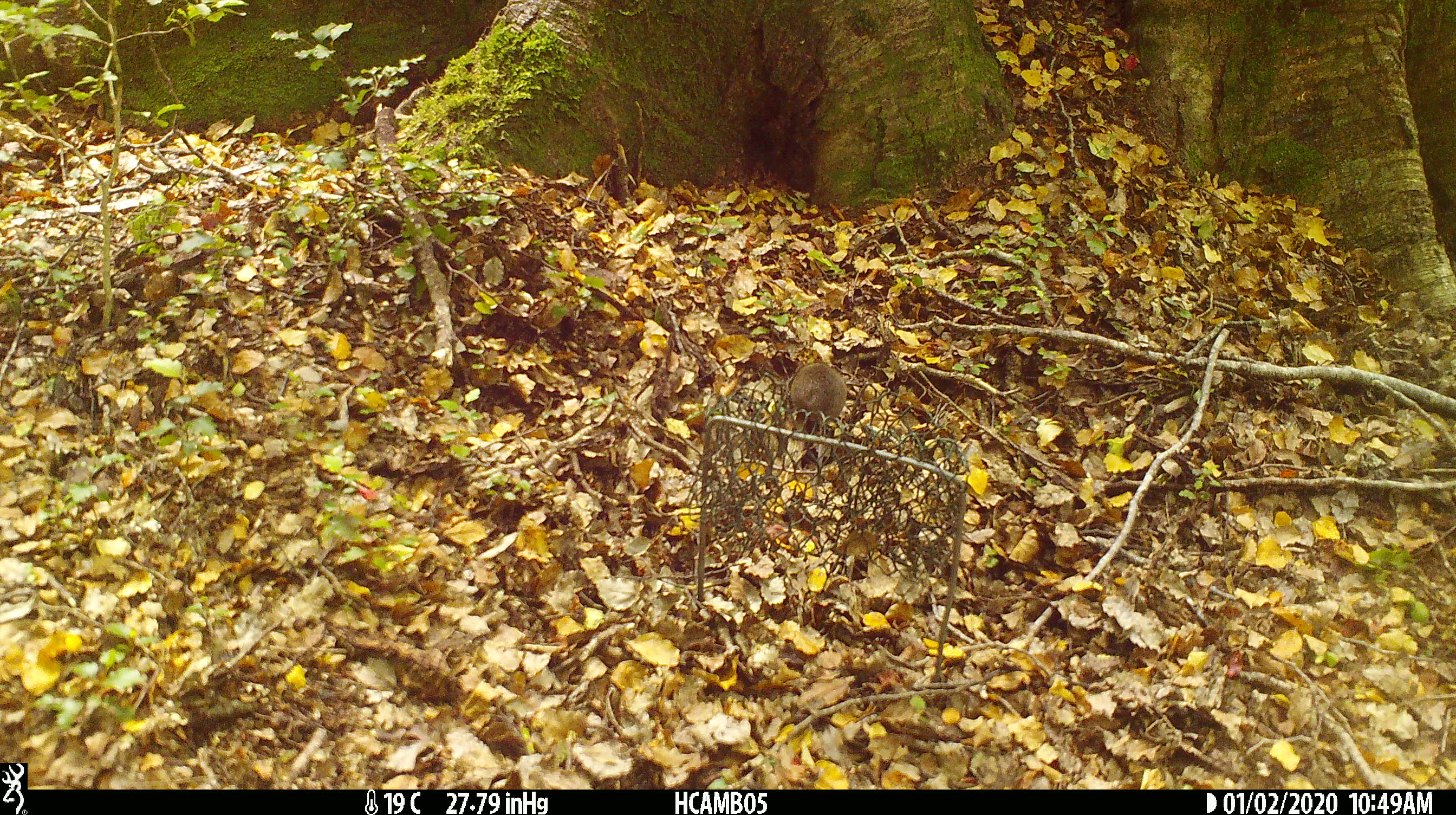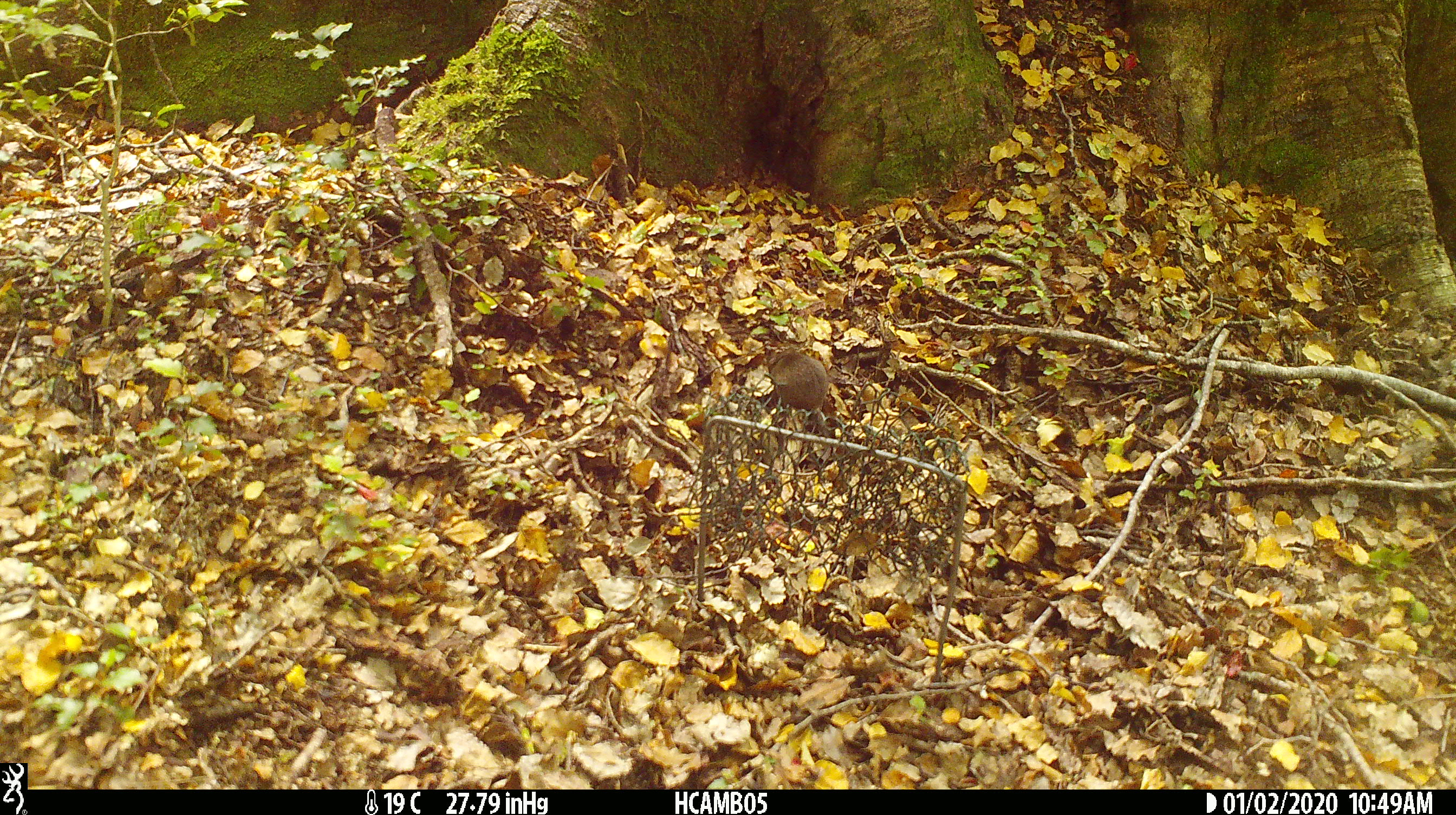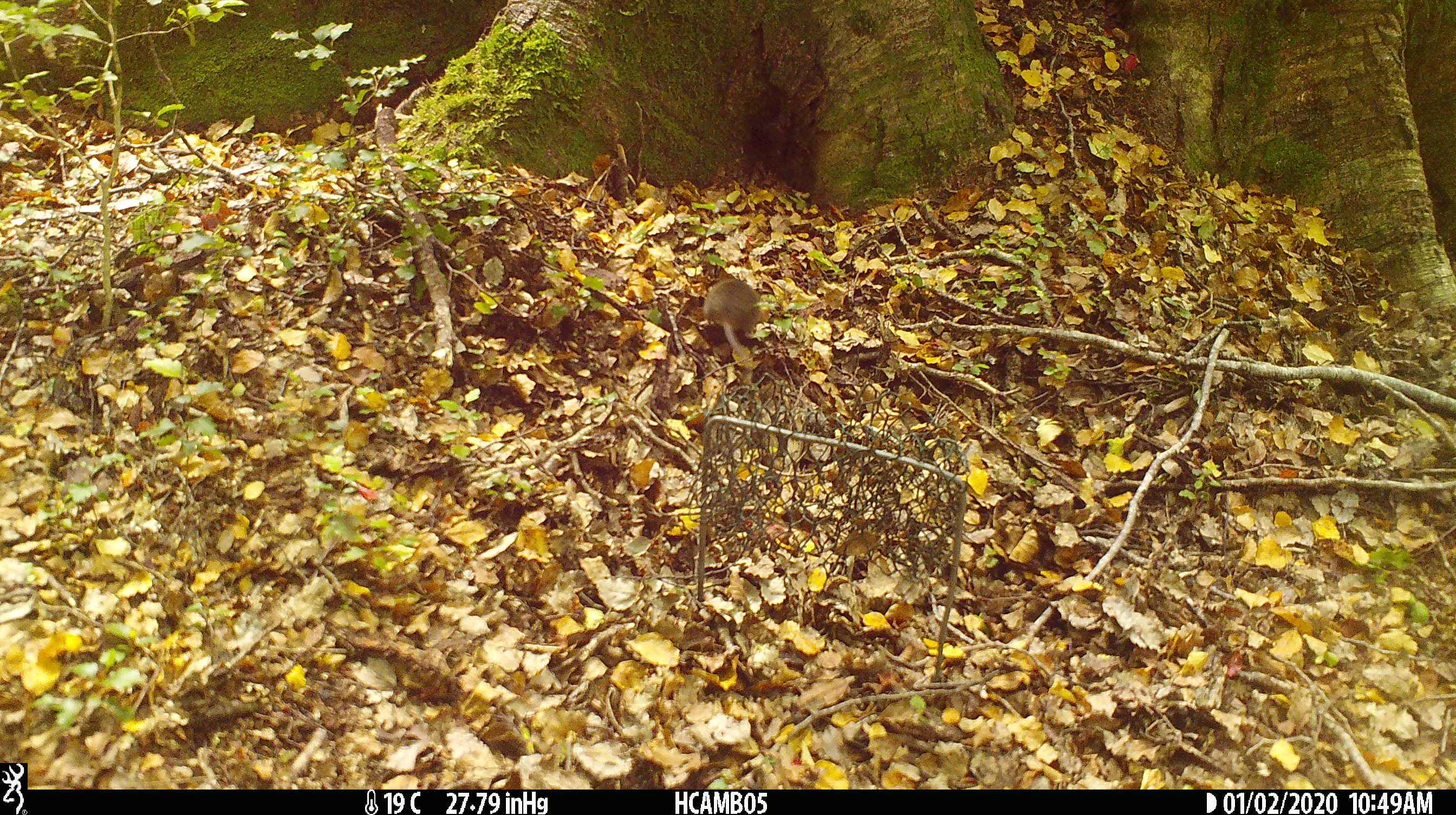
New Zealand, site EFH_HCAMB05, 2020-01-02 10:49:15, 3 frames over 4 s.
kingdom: Animalia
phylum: Chordata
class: Mammalia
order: Rodentia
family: Muridae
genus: Mus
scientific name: Mus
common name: mouse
Mouse (Mus).